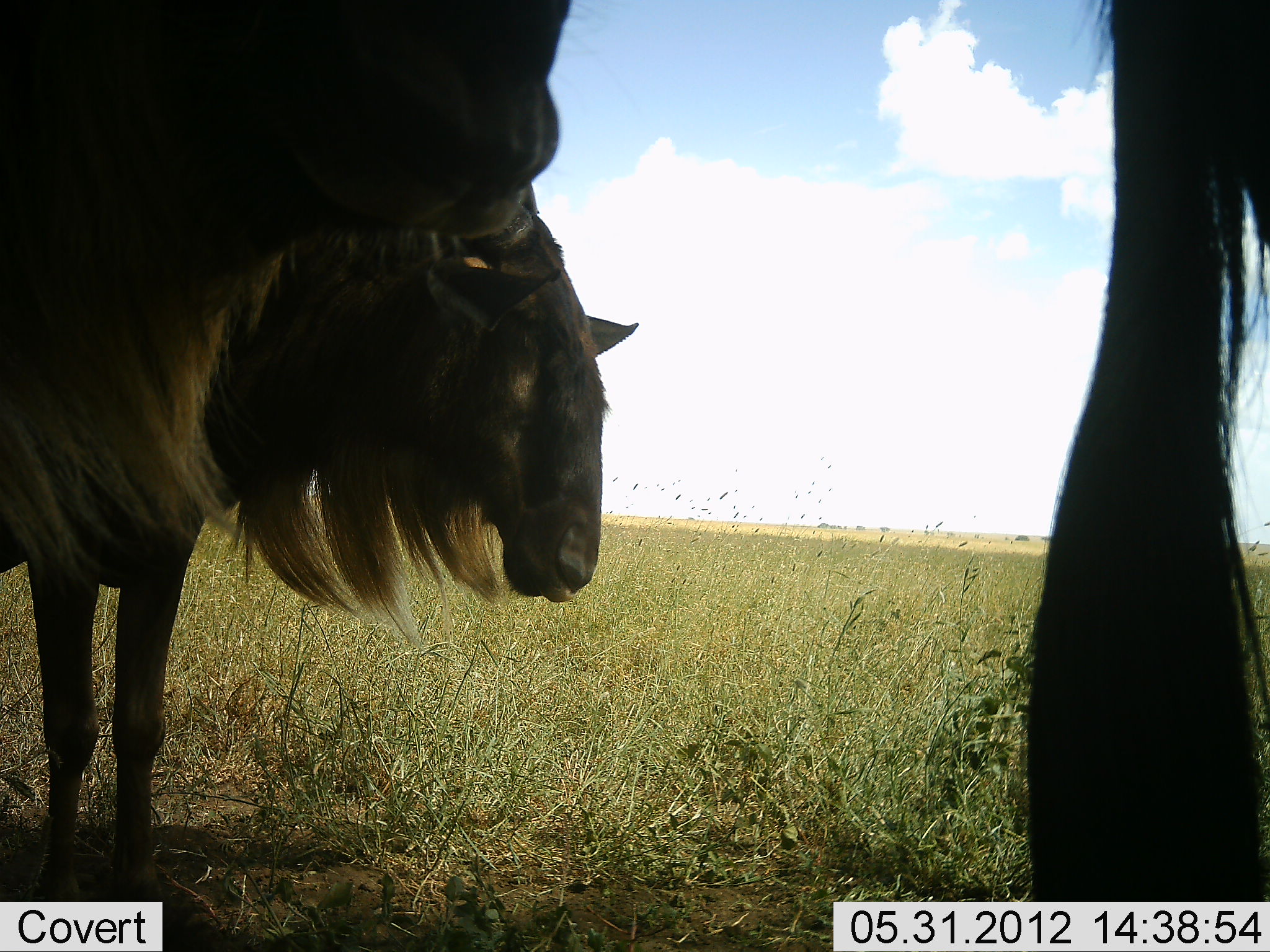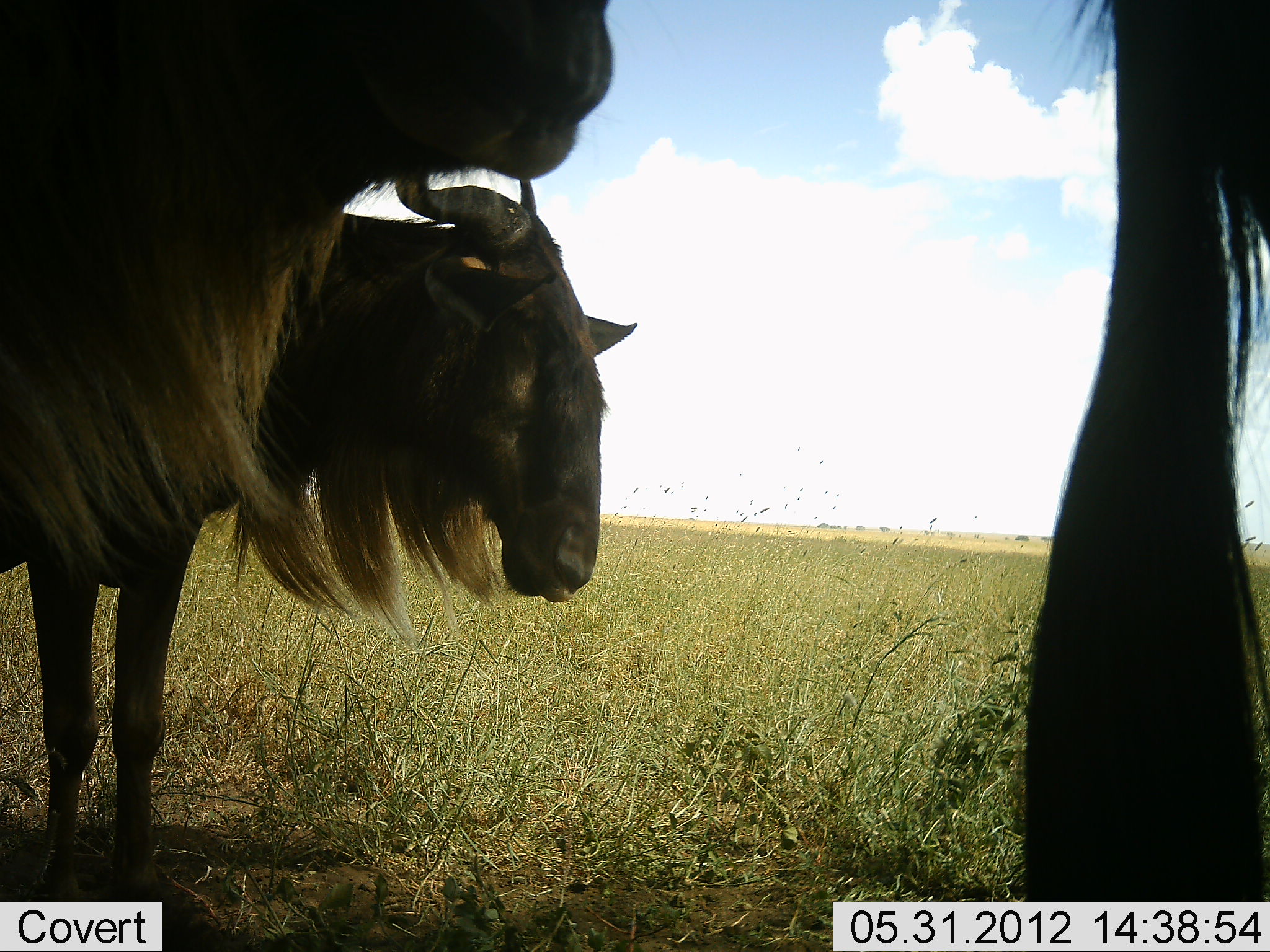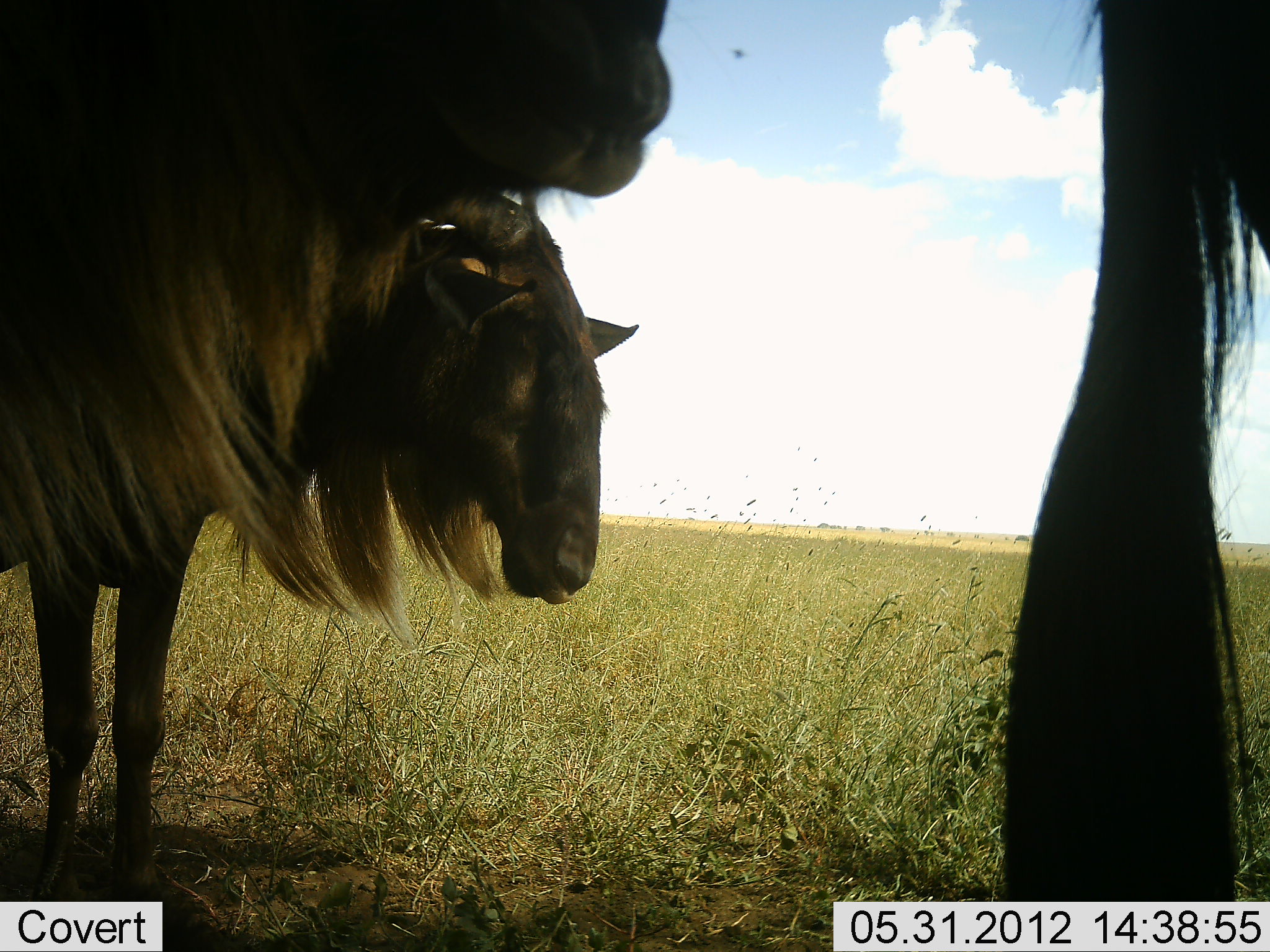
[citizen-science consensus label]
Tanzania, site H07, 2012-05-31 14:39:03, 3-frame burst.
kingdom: Animalia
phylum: Chordata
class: Mammalia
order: Artiodactyla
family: Bovidae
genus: Connochaetes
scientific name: Connochaetes taurinus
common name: blue wildebeest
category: wildebeest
Wildebeest (blue wildebeest) (Connochaetes taurinus), count 3. Behavior (volunteer vote fractions): standing 90%, resting 0%, moving 10%, interacting 0%. Young present (vote fraction): 0%. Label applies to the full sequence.